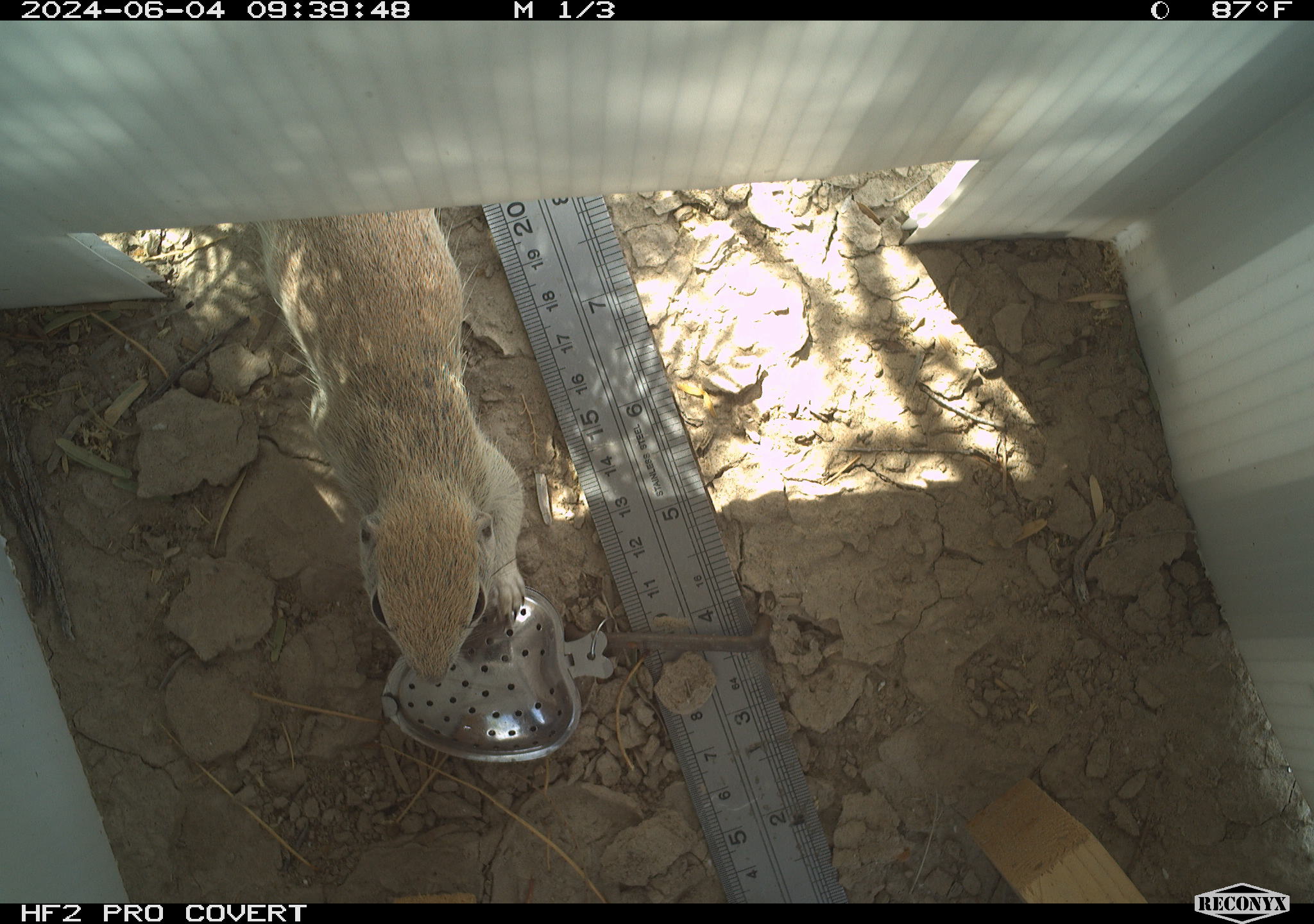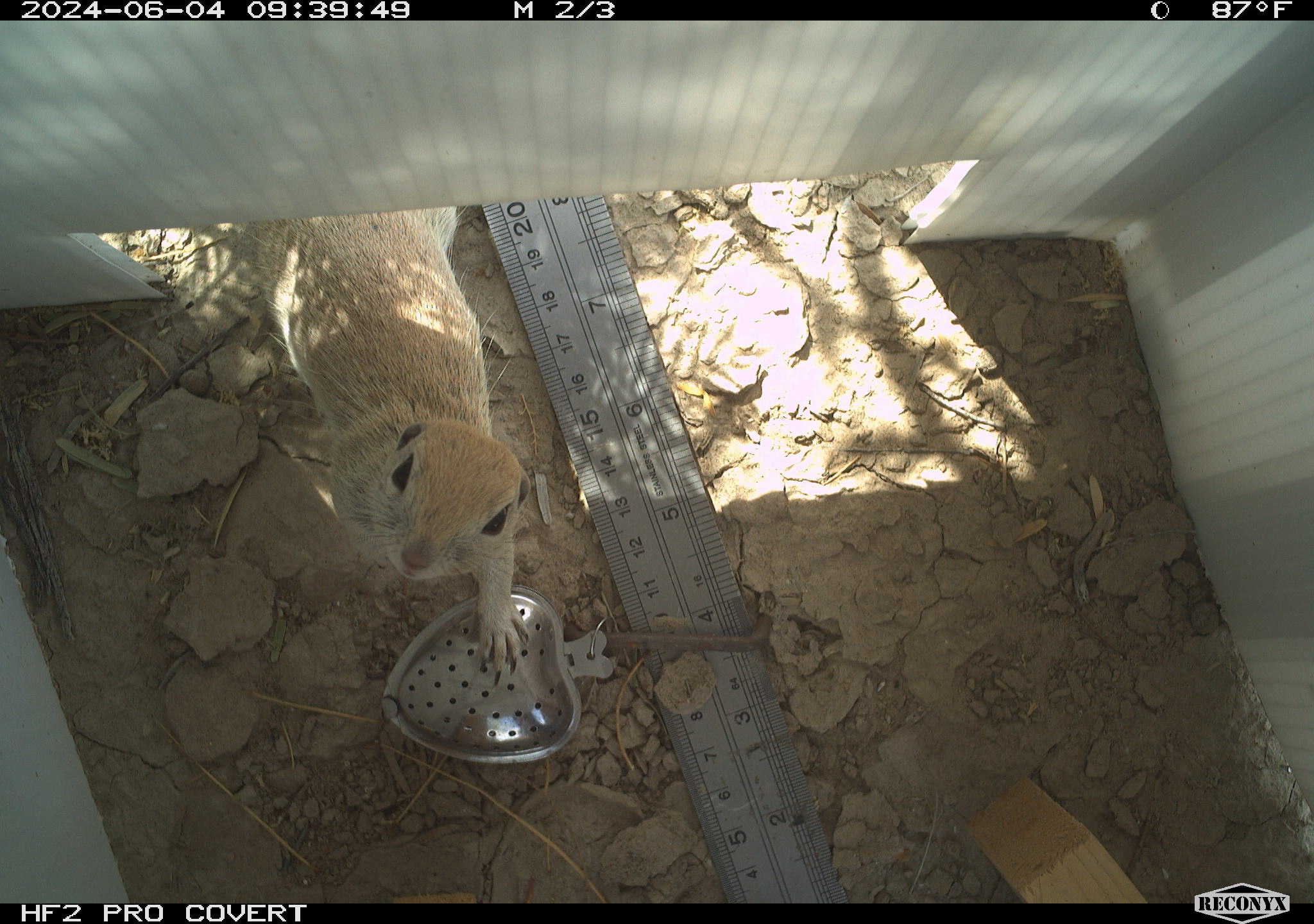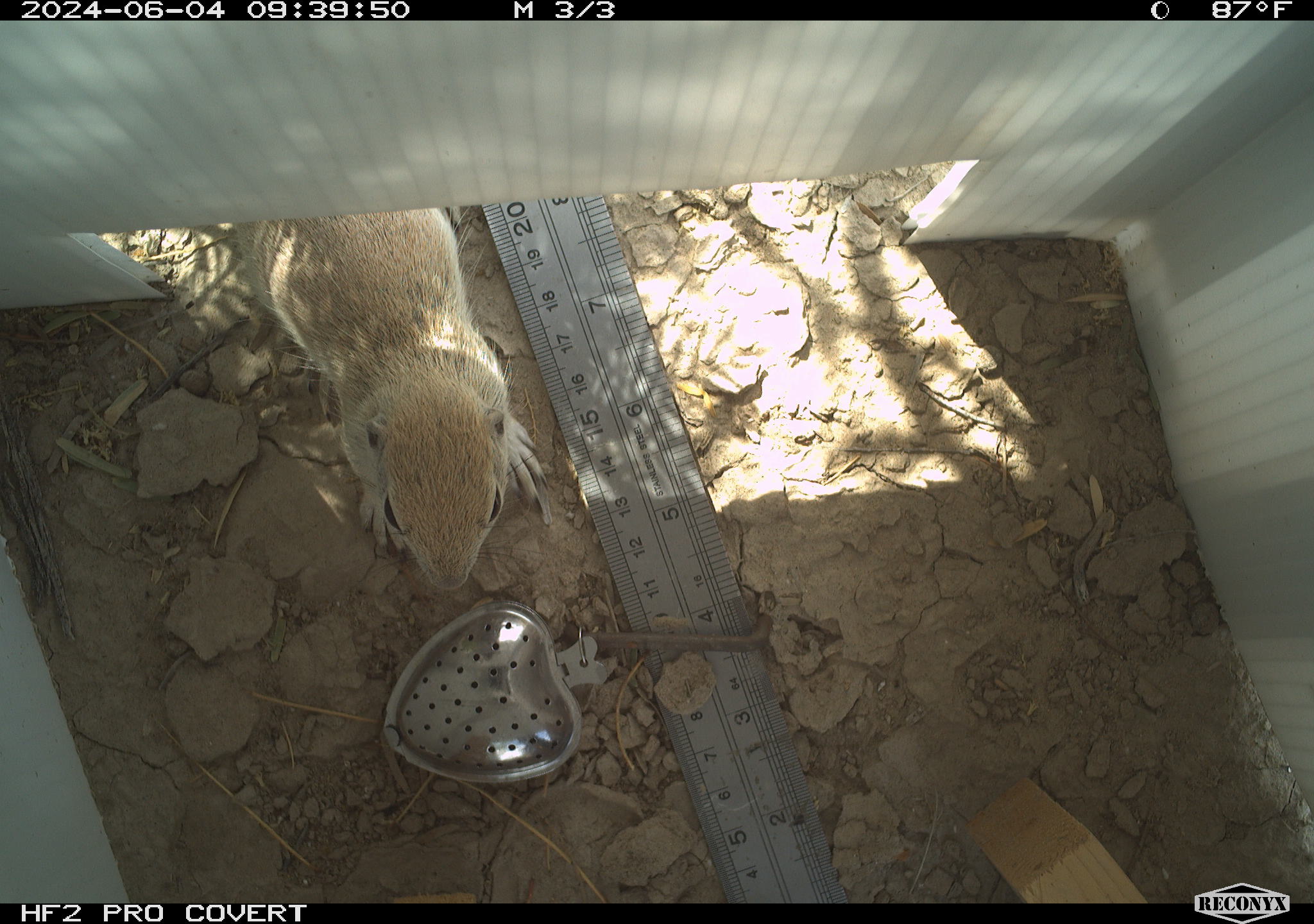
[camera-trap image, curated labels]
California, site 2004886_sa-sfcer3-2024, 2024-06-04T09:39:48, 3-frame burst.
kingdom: Animalia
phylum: Chordata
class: Mammalia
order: Rodentia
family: Sciuridae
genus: Xerospermophilus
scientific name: Xerospermophilus tereticaudus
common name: round-tailed ground squirrel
Round-tailed ground squirrel (Xerospermophilus tereticaudus).